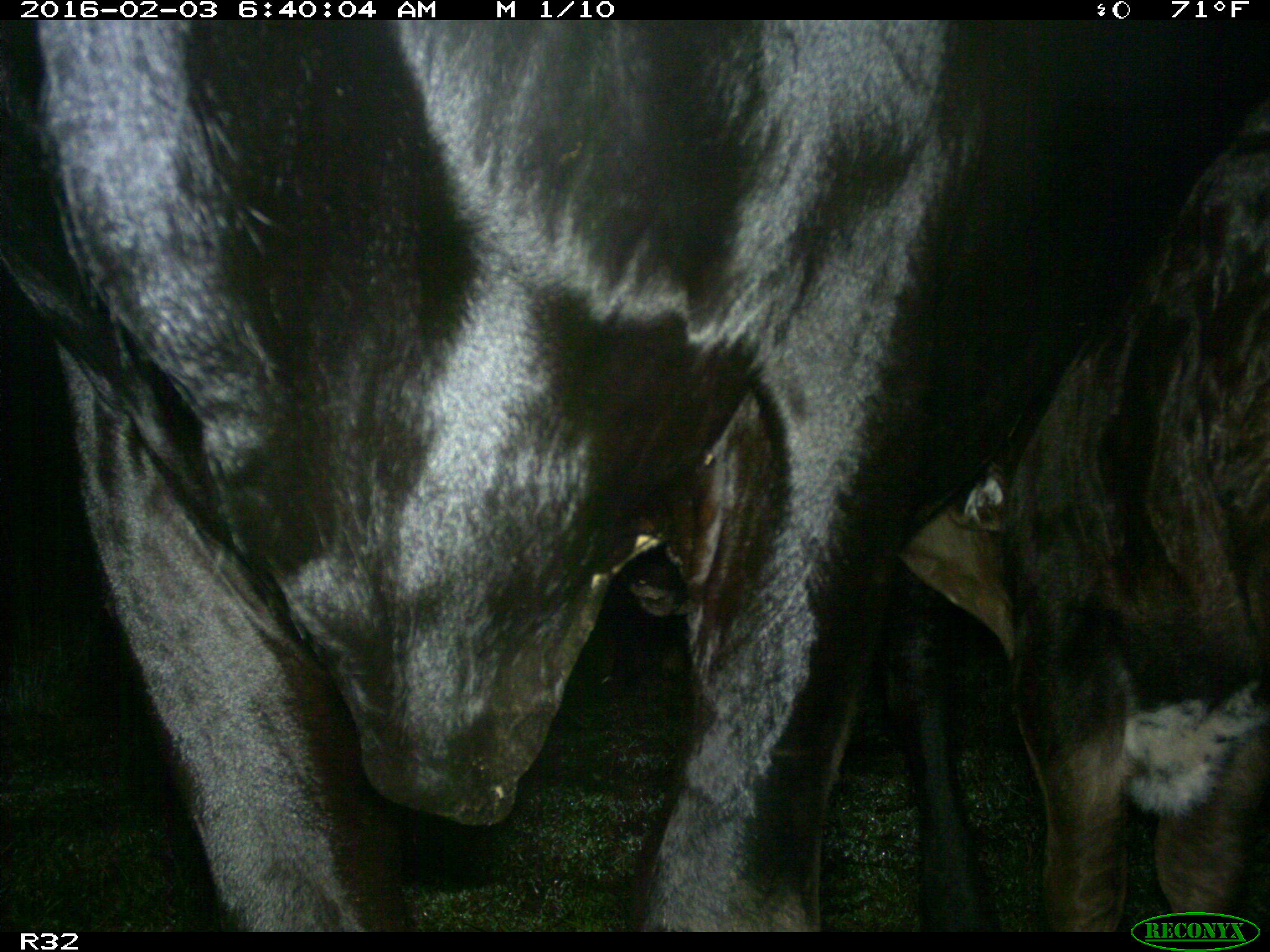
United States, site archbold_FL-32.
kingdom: Animalia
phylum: Chordata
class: Mammalia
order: Artiodactyla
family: Bovidae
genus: Bos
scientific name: Bos taurus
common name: domestic cow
Bos taurus (domestic cow).